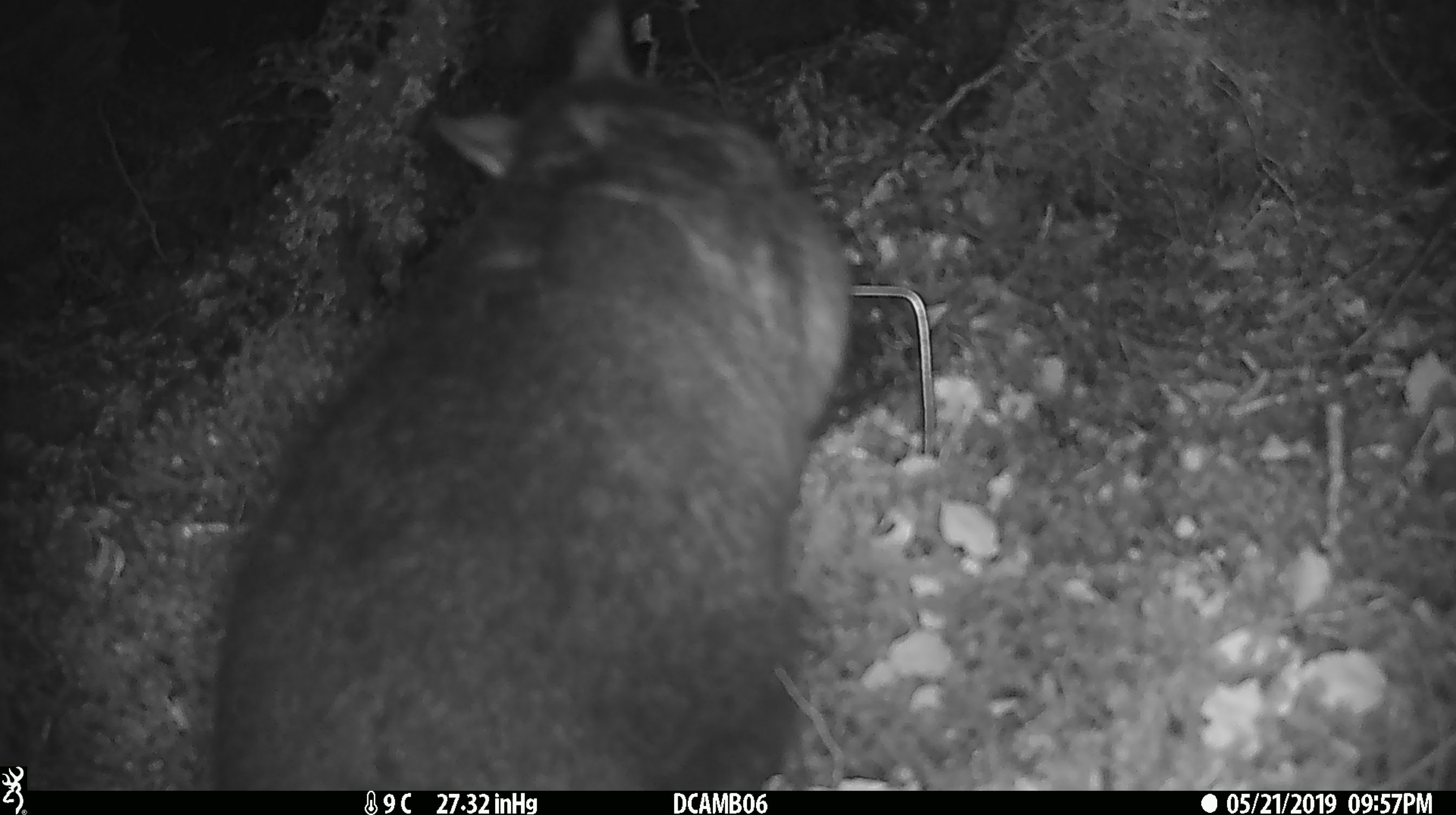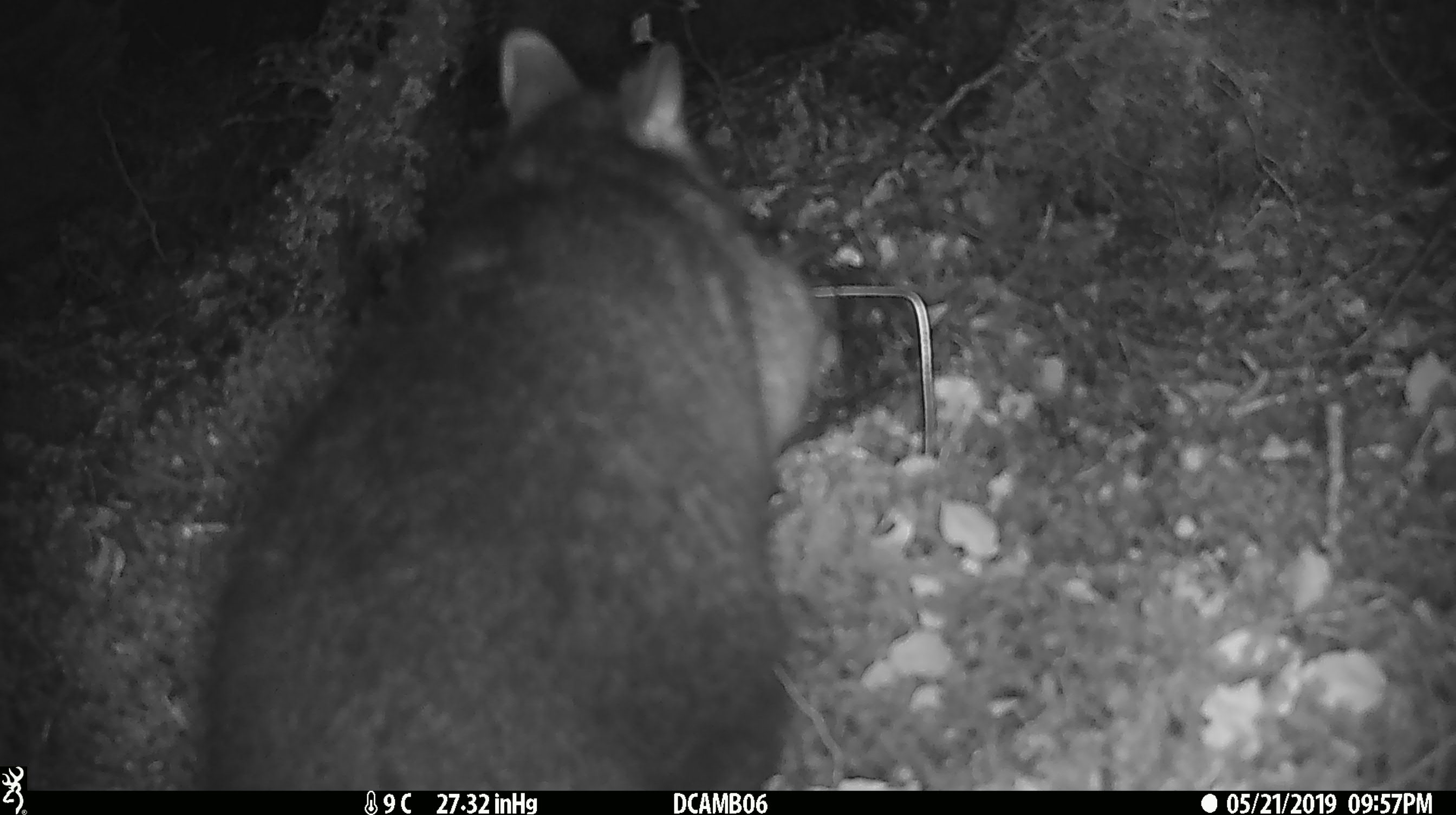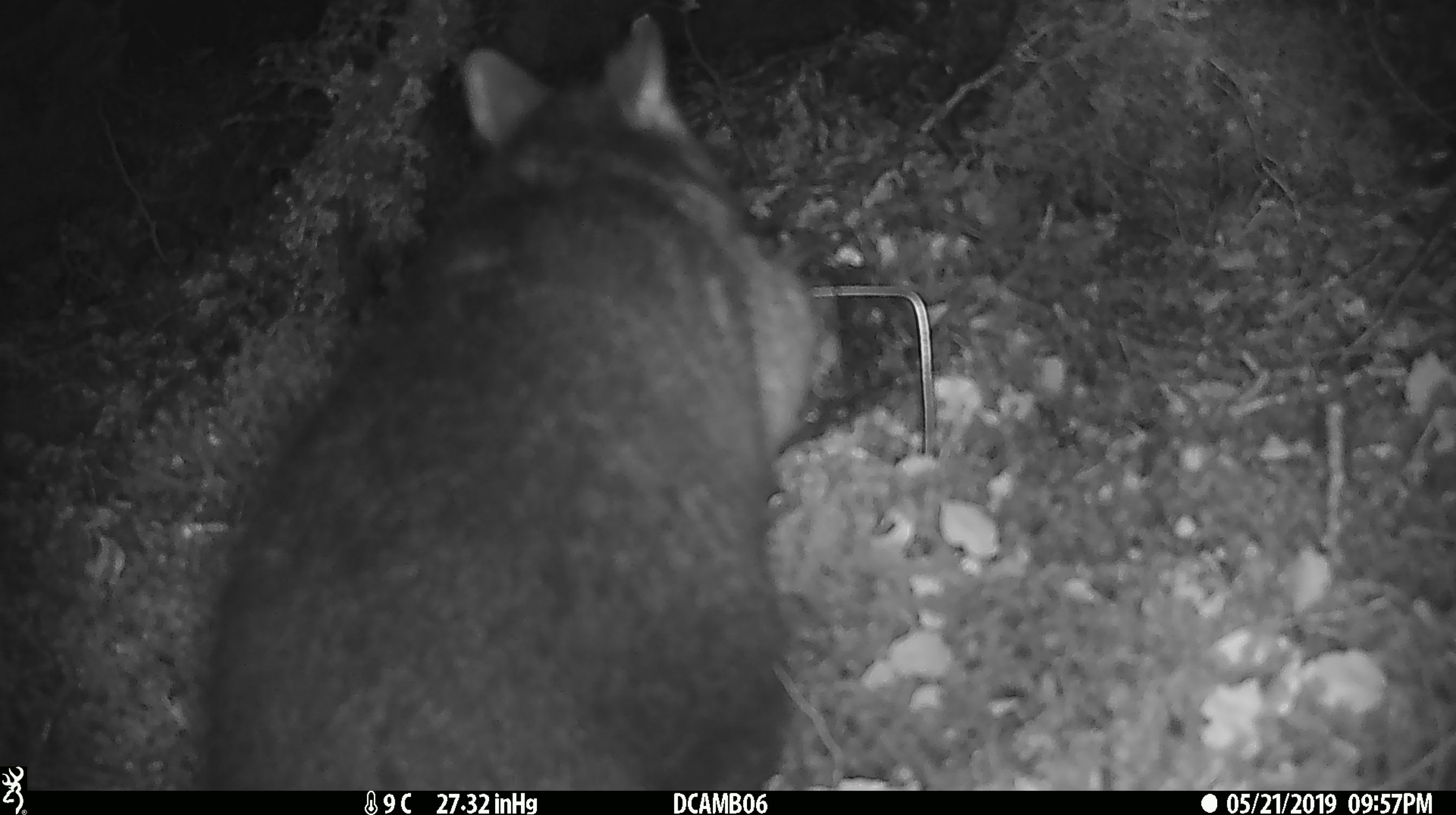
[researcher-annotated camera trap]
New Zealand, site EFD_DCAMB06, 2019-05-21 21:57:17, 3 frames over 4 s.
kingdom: Animalia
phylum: Chordata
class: Mammalia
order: Diprotodontia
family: Phalangeridae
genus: Trichosurus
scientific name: Trichosurus vulpecula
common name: common brushtail possum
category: possum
Possum (common brushtail possum) (Trichosurus vulpecula).